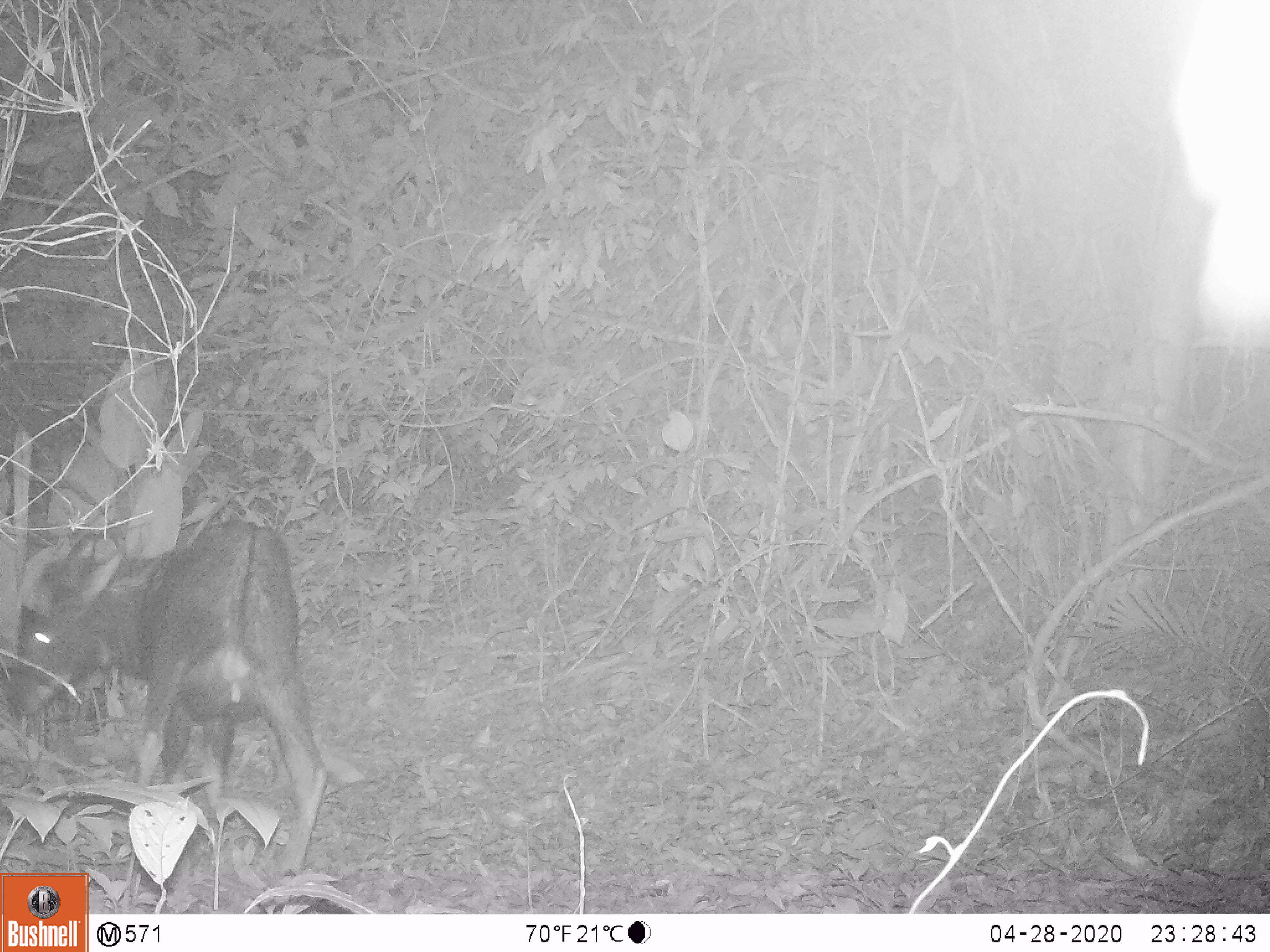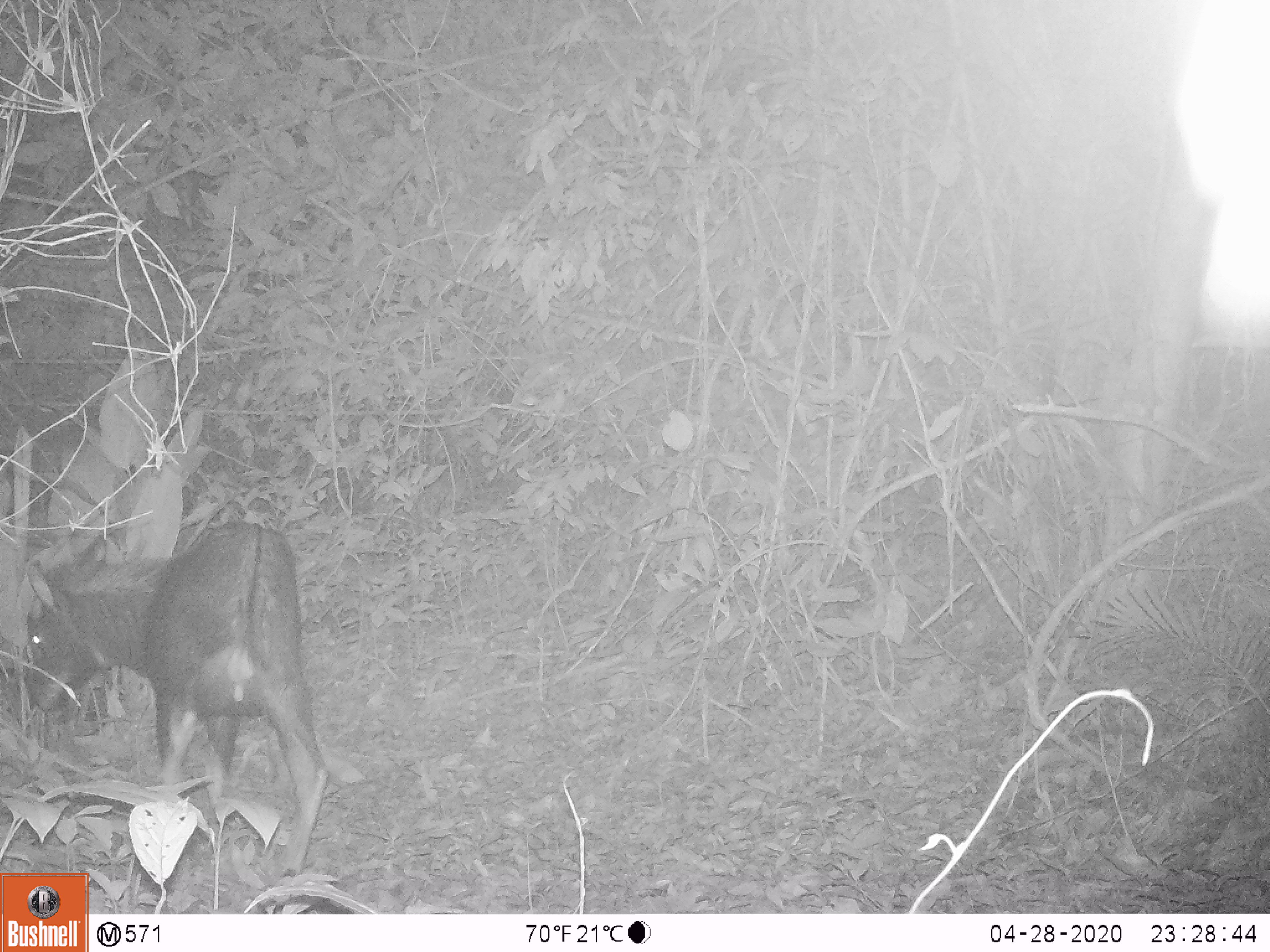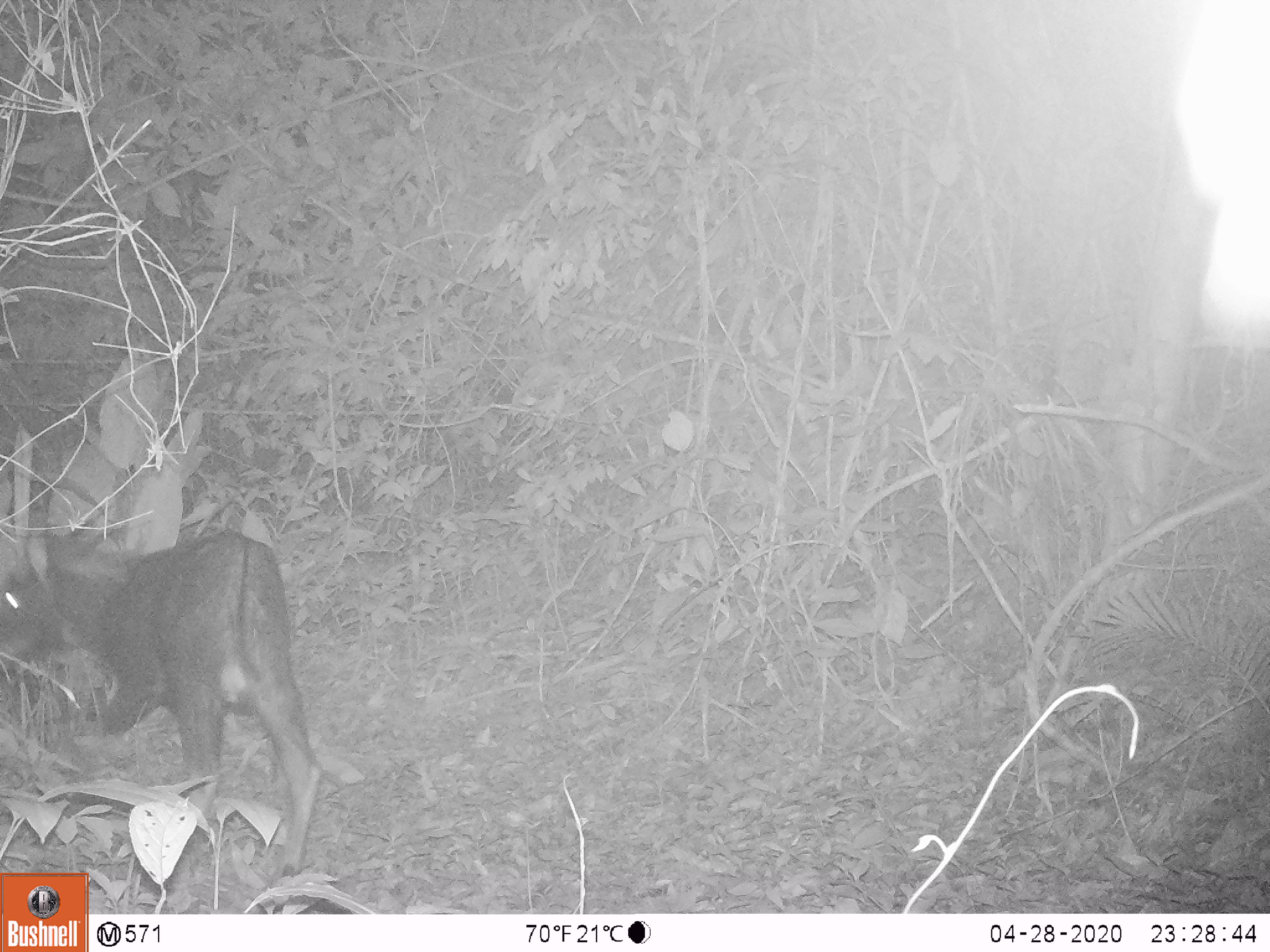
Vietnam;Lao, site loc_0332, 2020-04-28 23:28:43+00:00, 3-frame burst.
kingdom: Animalia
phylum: Chordata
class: Mammalia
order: Artiodactyla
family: Bovidae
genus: Capricornis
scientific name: Capricornis sumatraensis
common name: chinese serow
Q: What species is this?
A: Chinese serow (Capricornis sumatraensis).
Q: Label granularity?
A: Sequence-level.